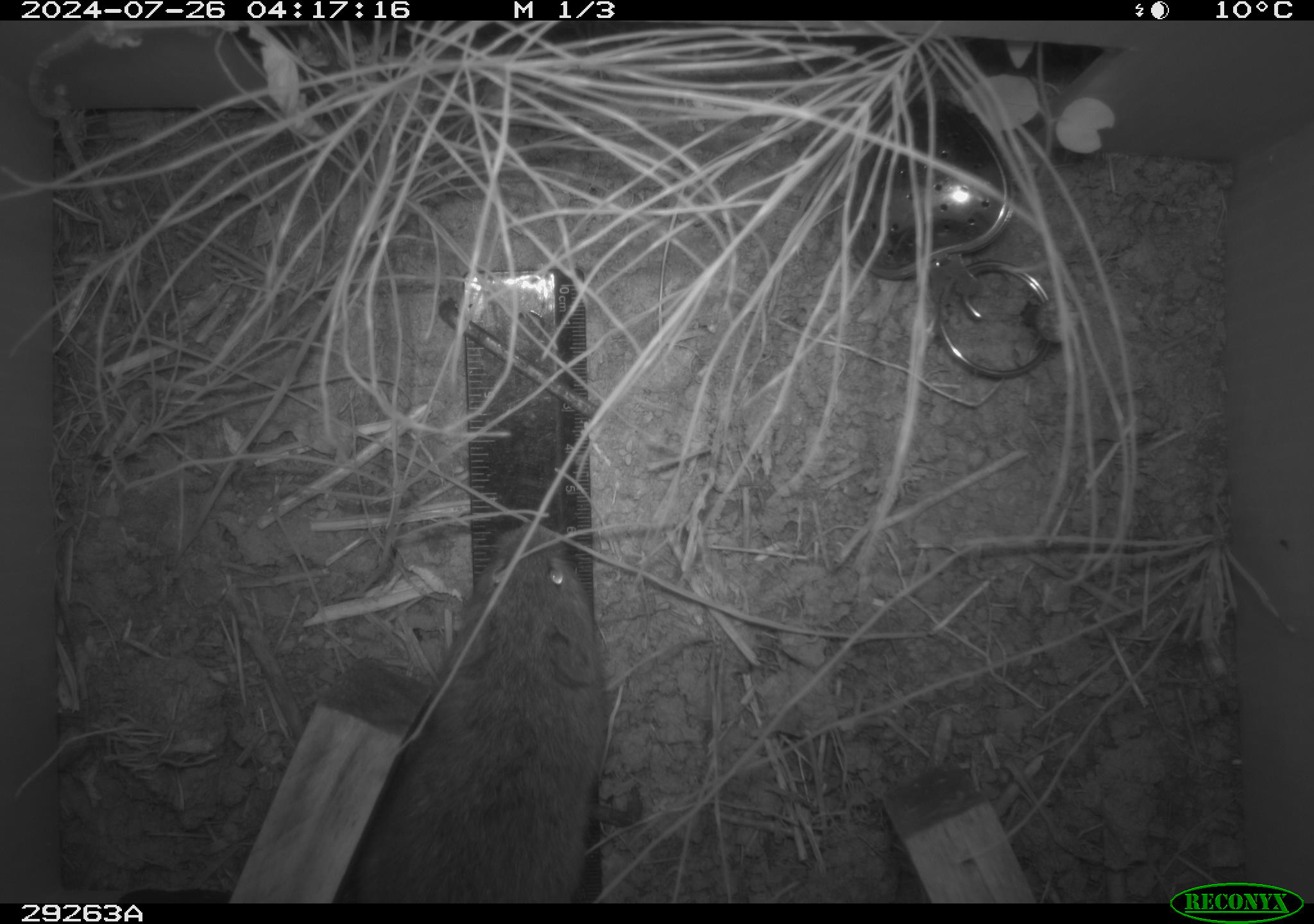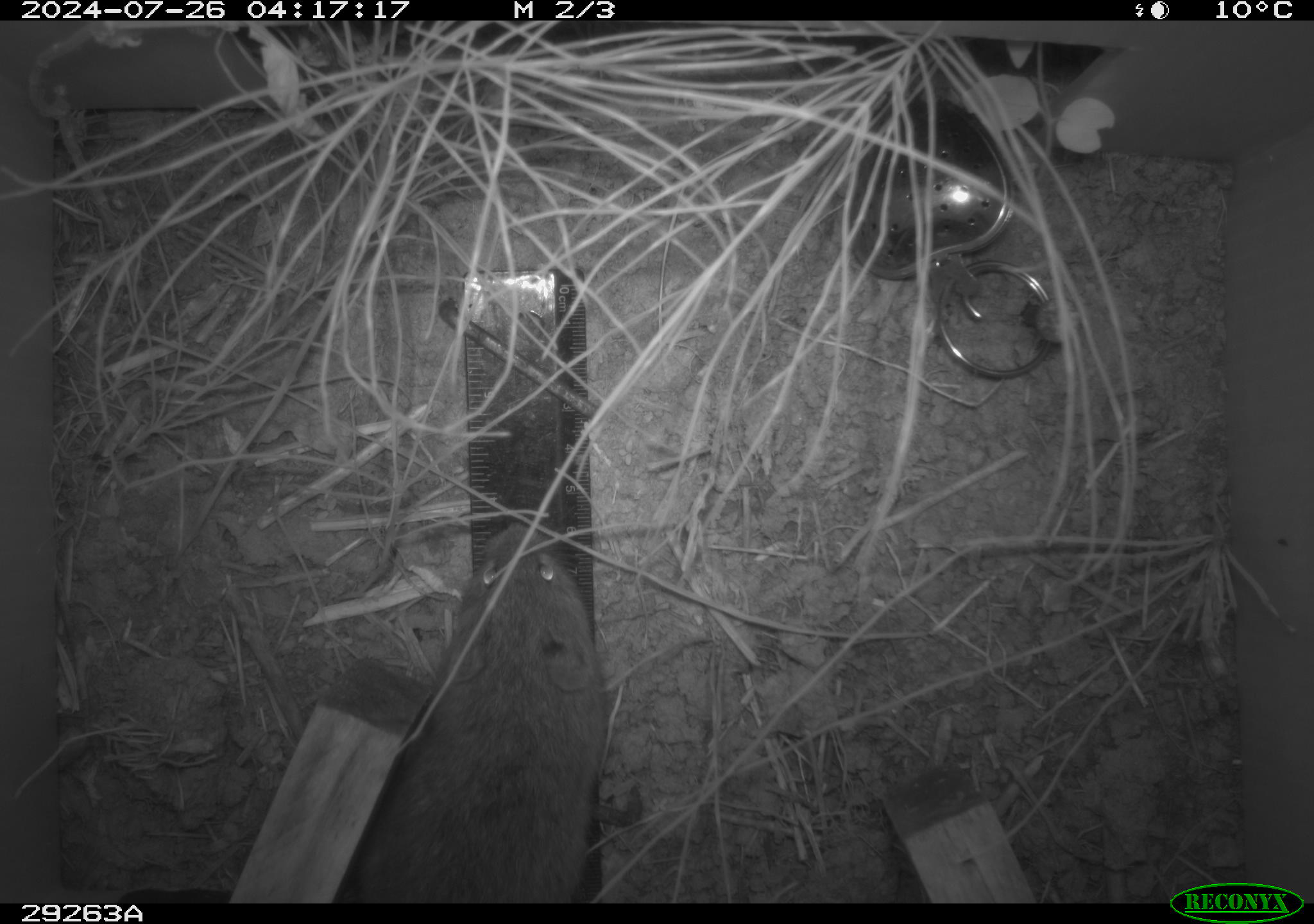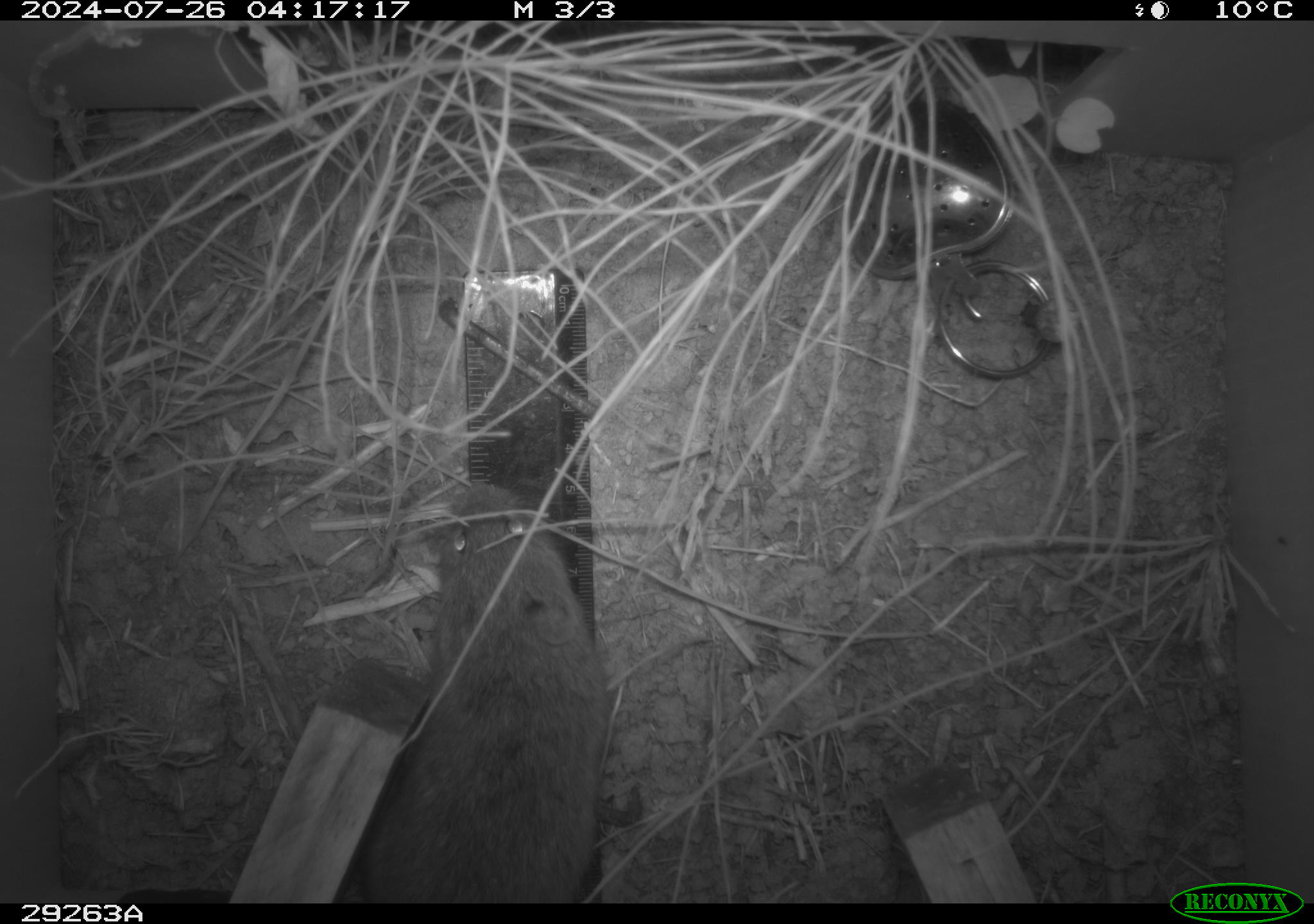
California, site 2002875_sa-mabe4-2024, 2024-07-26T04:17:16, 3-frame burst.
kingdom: Animalia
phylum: Chordata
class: Mammalia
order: Rodentia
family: Cricetidae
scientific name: Arvicolinae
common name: voles, lemmings, and muskrats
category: arvicolinae subfamily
Arvicolinae subfamily (voles, lemmings, and muskrats) (Arvicolinae).